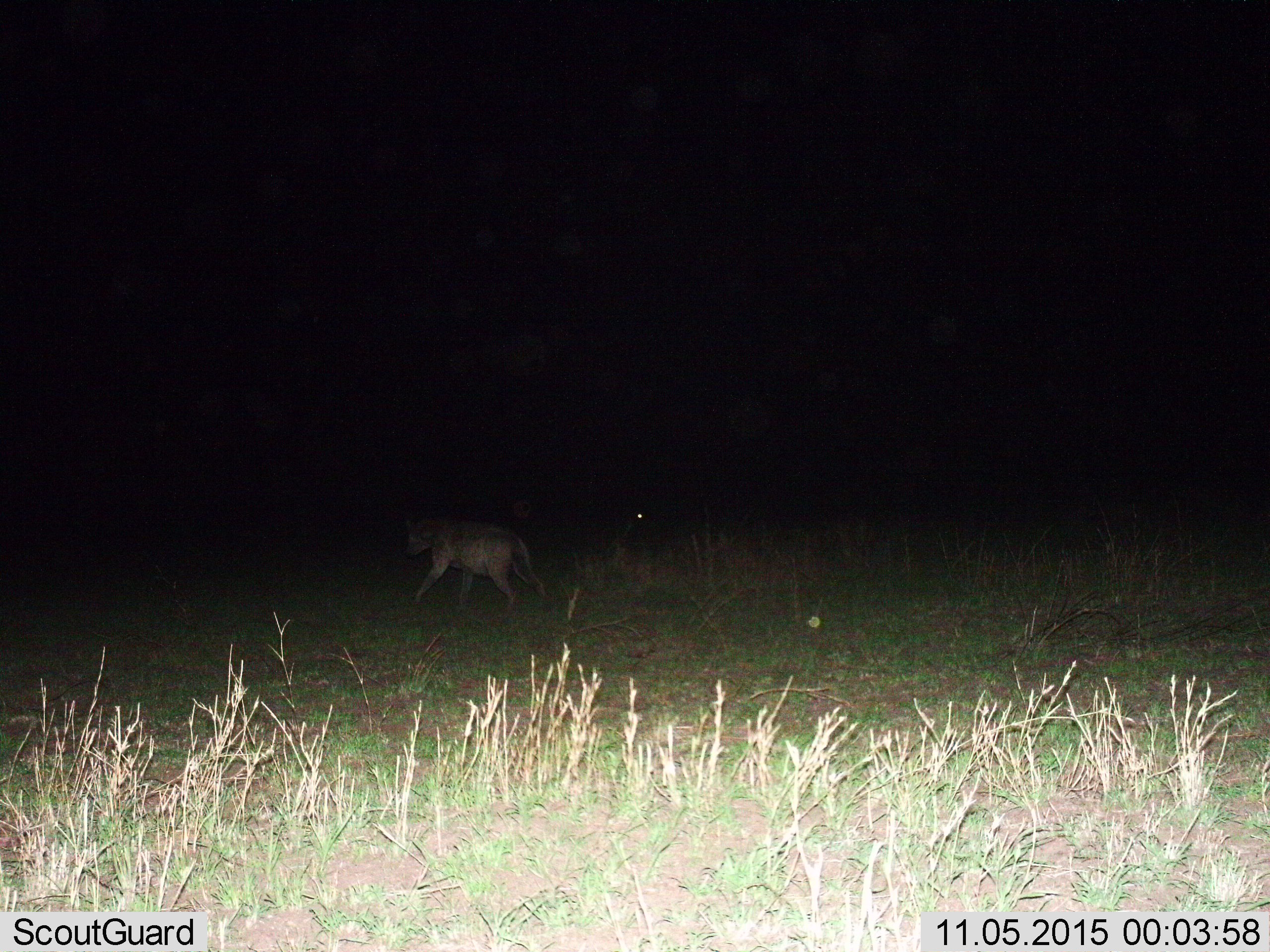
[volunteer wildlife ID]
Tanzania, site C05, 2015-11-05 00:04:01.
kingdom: Animalia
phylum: Chordata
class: Mammalia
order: Carnivora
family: Hyaenidae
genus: Crocuta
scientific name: Crocuta crocuta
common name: spotted hyena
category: hyenaspotted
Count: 1.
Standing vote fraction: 9%.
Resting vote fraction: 0%.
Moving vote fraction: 91%.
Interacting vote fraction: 0%.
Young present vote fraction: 0%.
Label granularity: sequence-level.